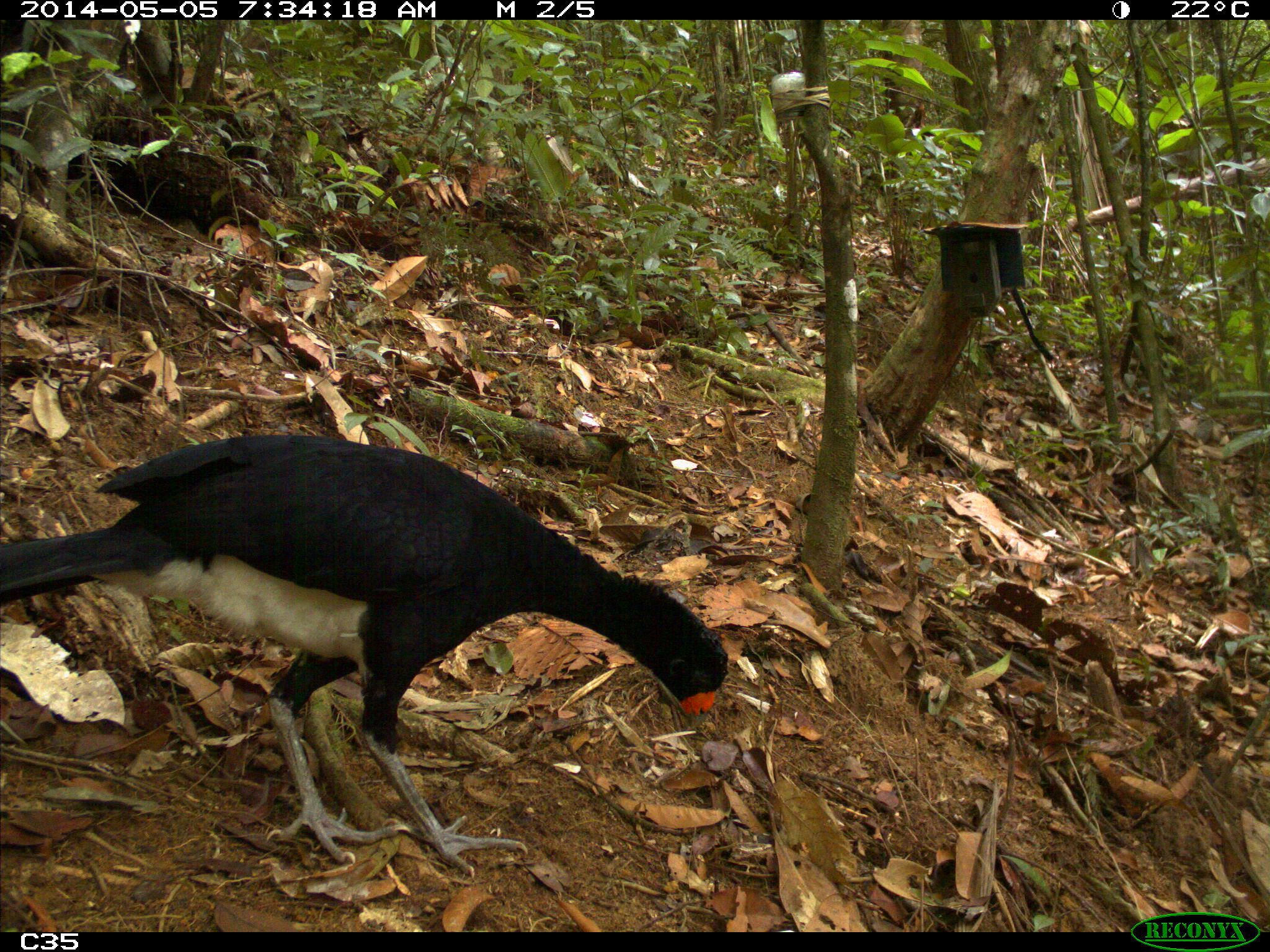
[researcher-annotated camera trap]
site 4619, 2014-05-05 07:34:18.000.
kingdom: Animalia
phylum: Chordata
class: Aves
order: Galliformes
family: Cracidae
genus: Crax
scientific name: Crax alector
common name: black curassow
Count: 1.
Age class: adult.